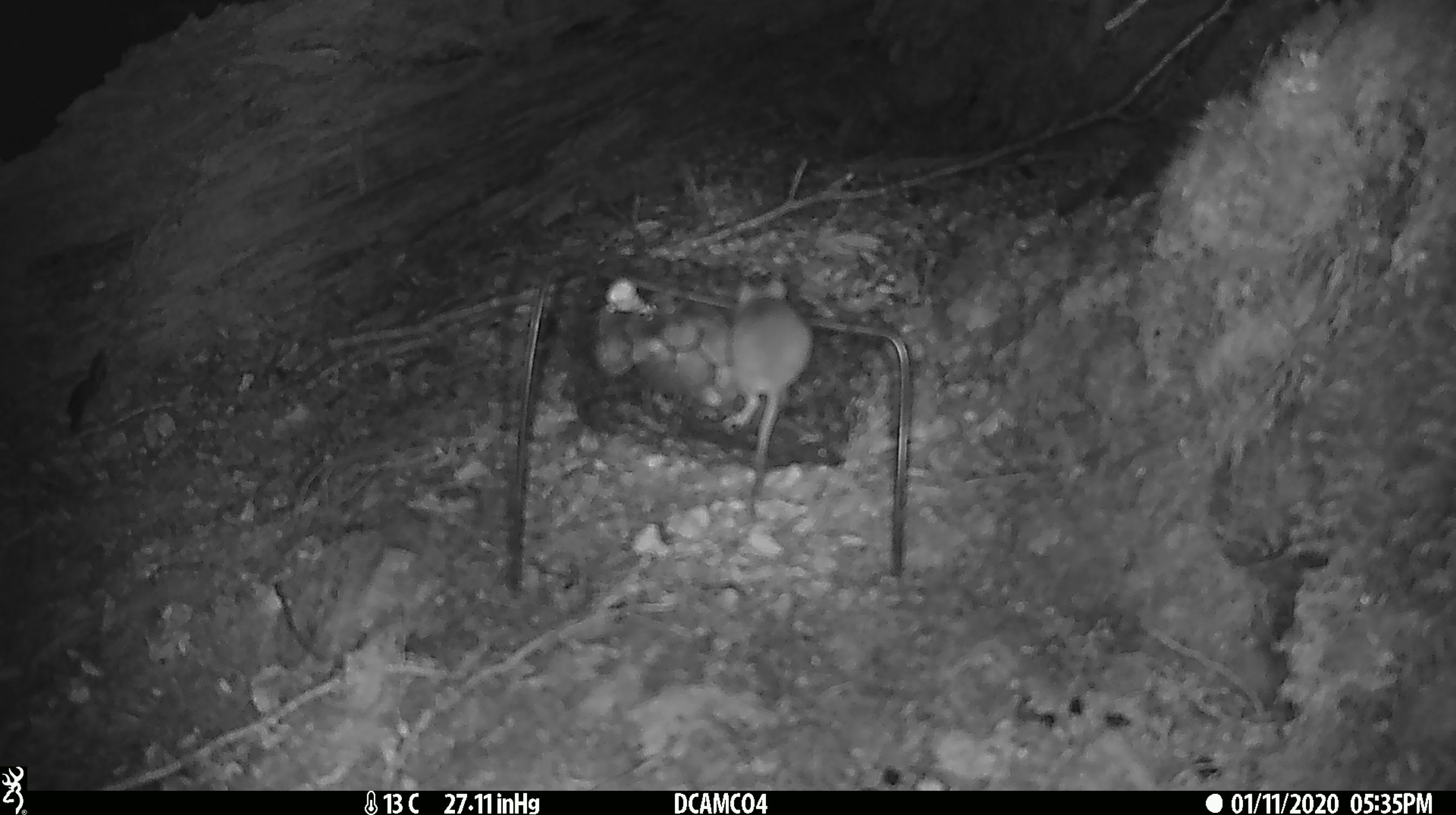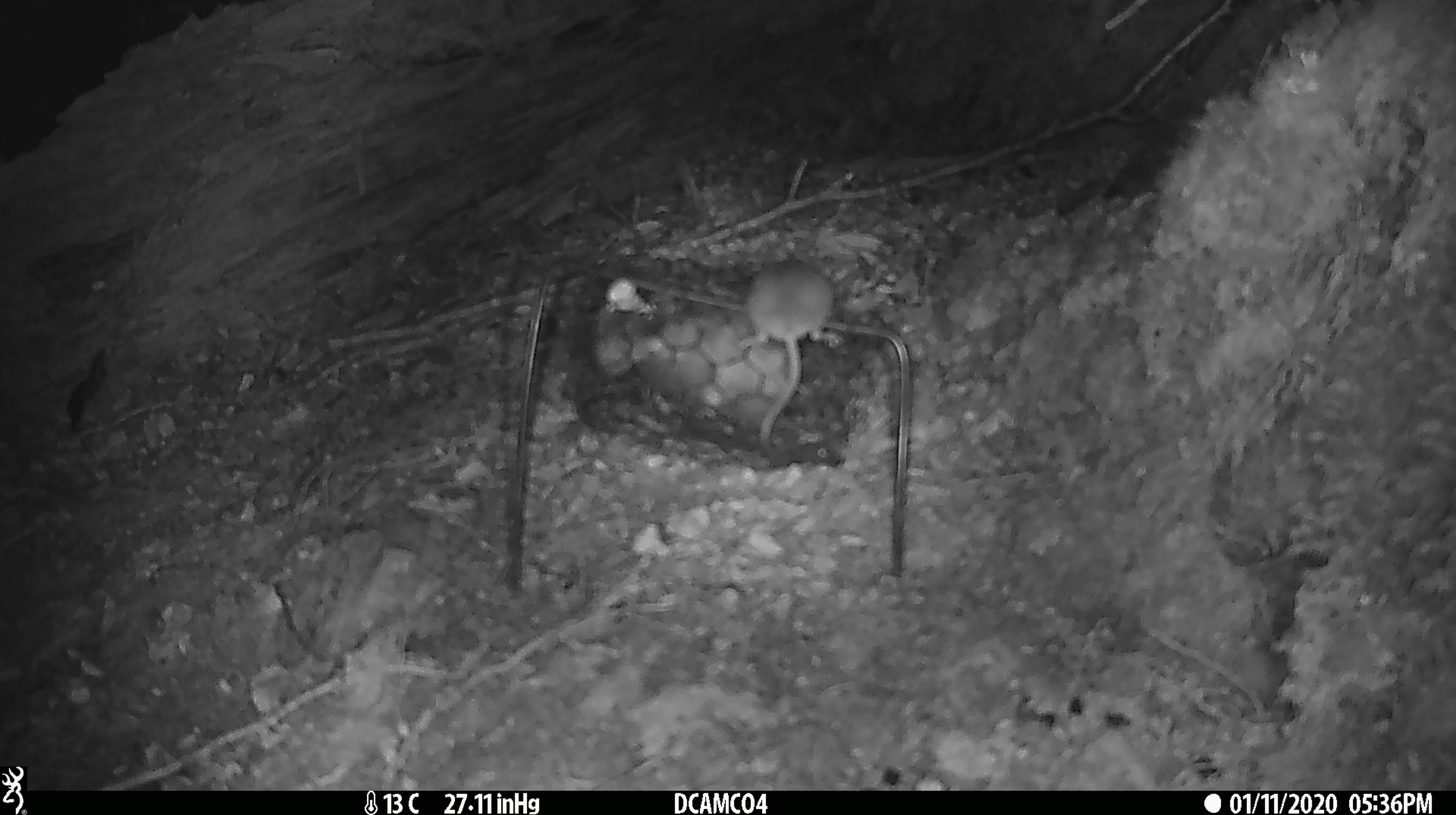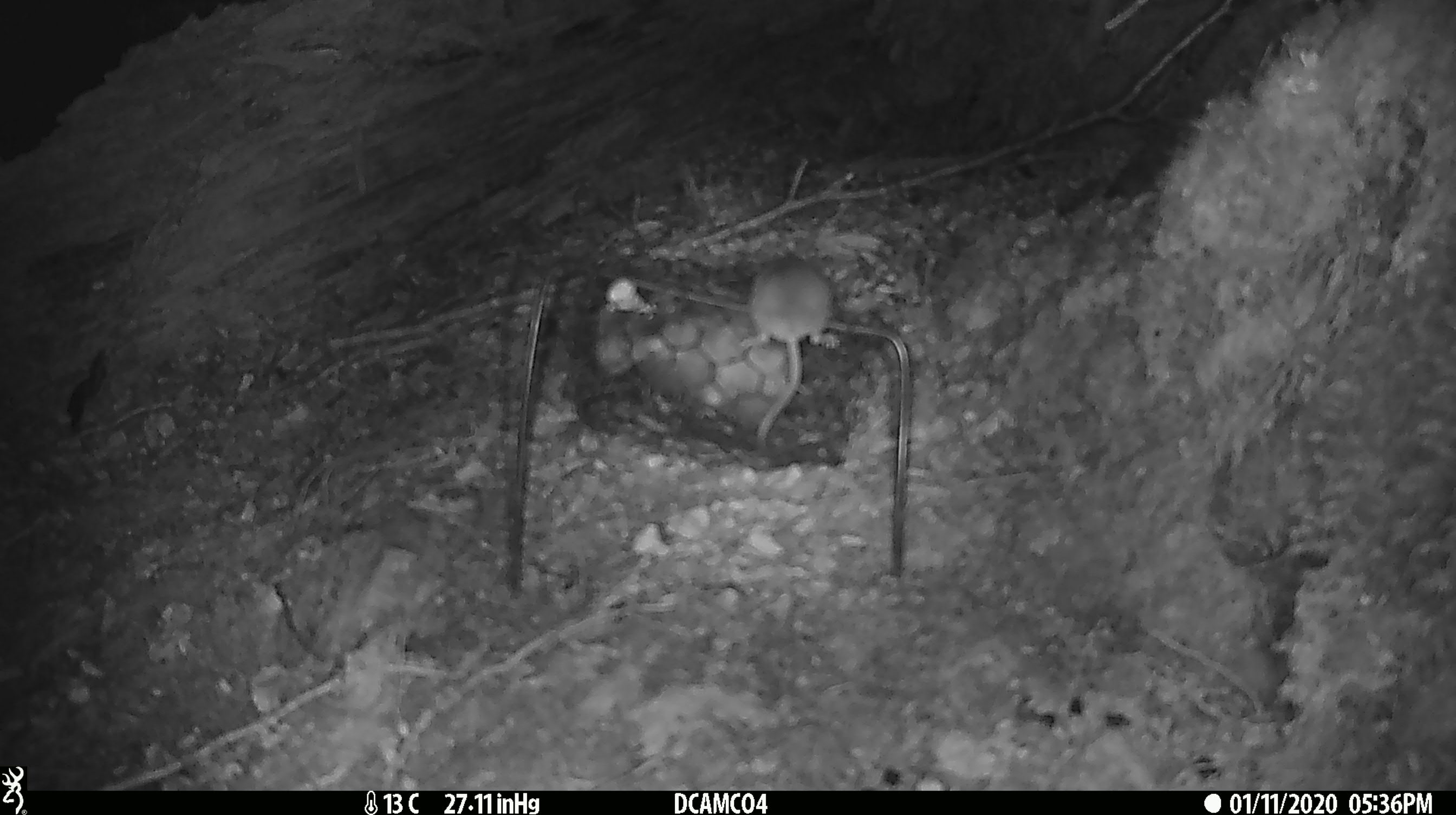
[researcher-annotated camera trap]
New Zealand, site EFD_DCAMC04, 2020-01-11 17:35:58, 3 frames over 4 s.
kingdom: Animalia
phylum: Chordata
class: Mammalia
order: Rodentia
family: Muridae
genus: Mus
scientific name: Mus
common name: mouse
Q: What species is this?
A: Mouse (Mus).